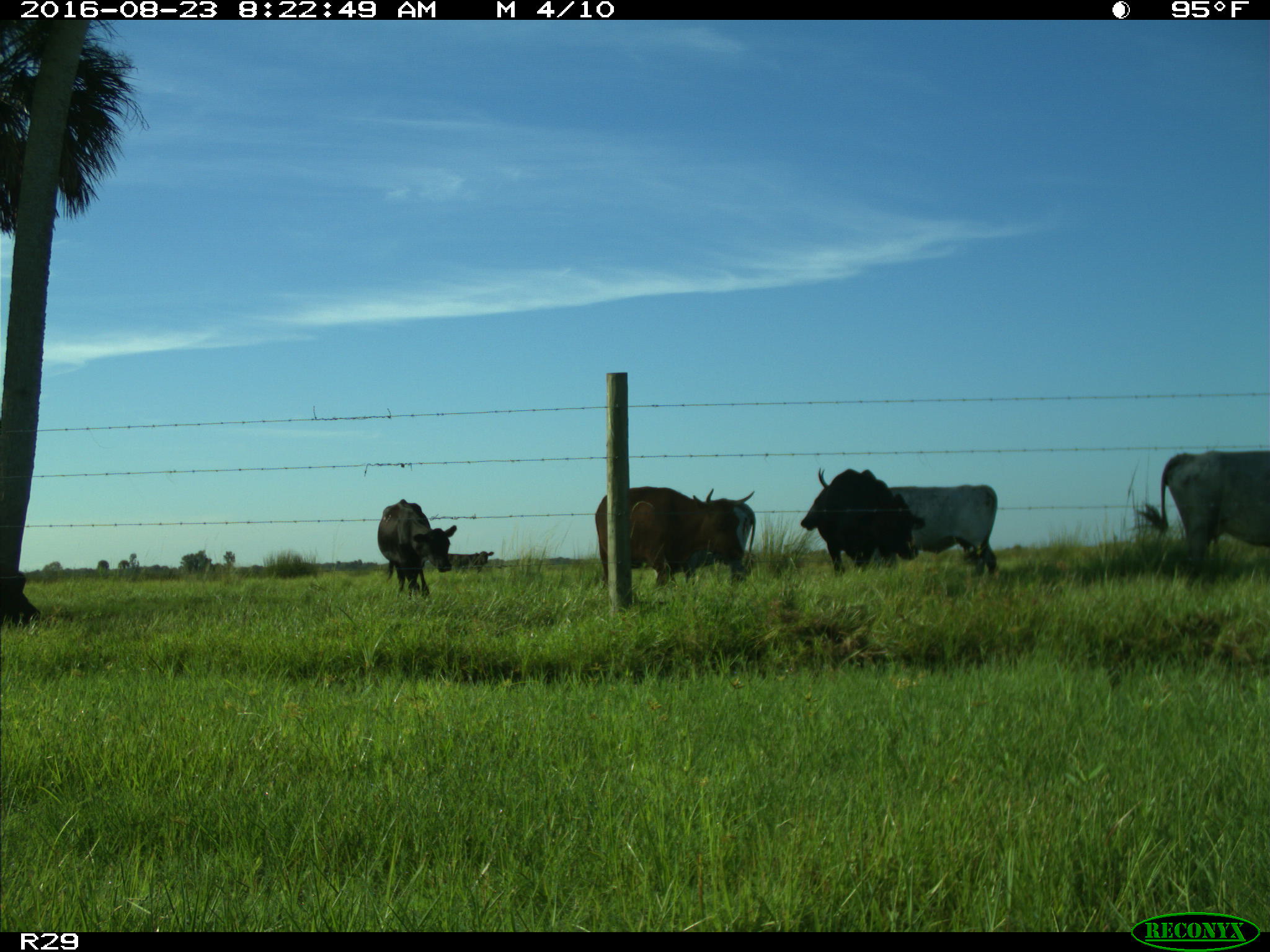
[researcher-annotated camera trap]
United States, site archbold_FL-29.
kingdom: Animalia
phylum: Chordata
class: Mammalia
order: Artiodactyla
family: Bovidae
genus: Bos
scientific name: Bos taurus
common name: domestic cow